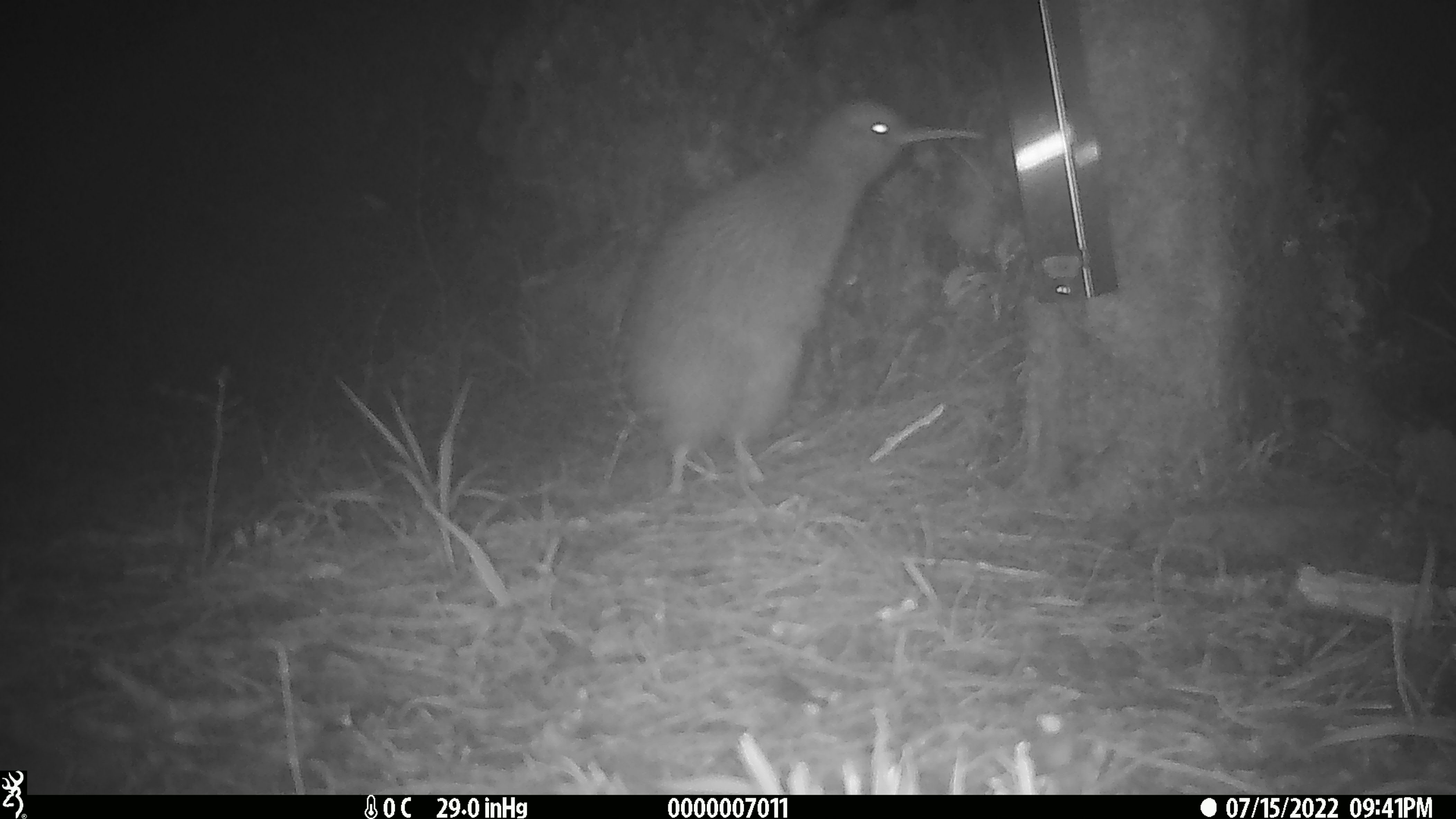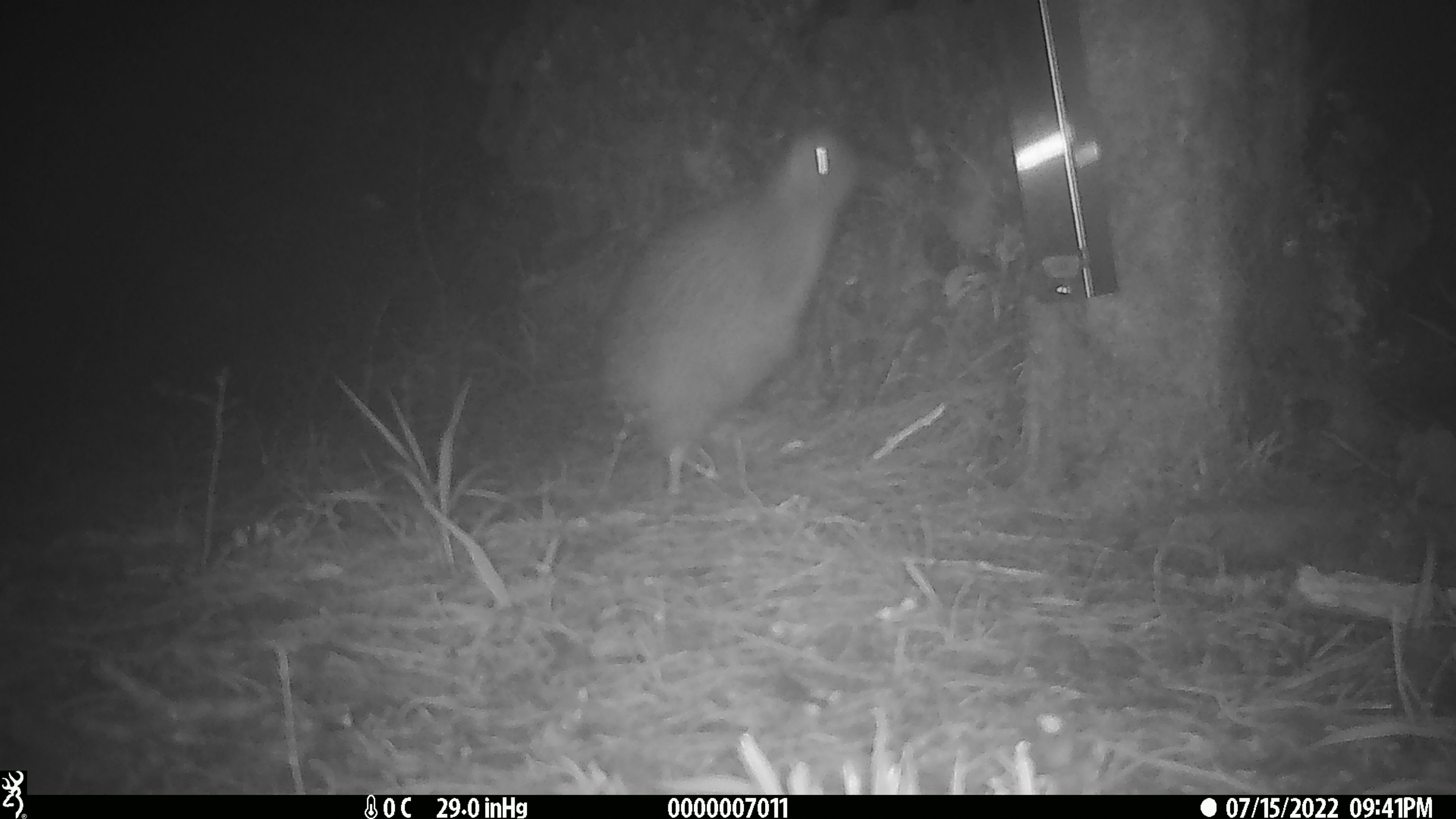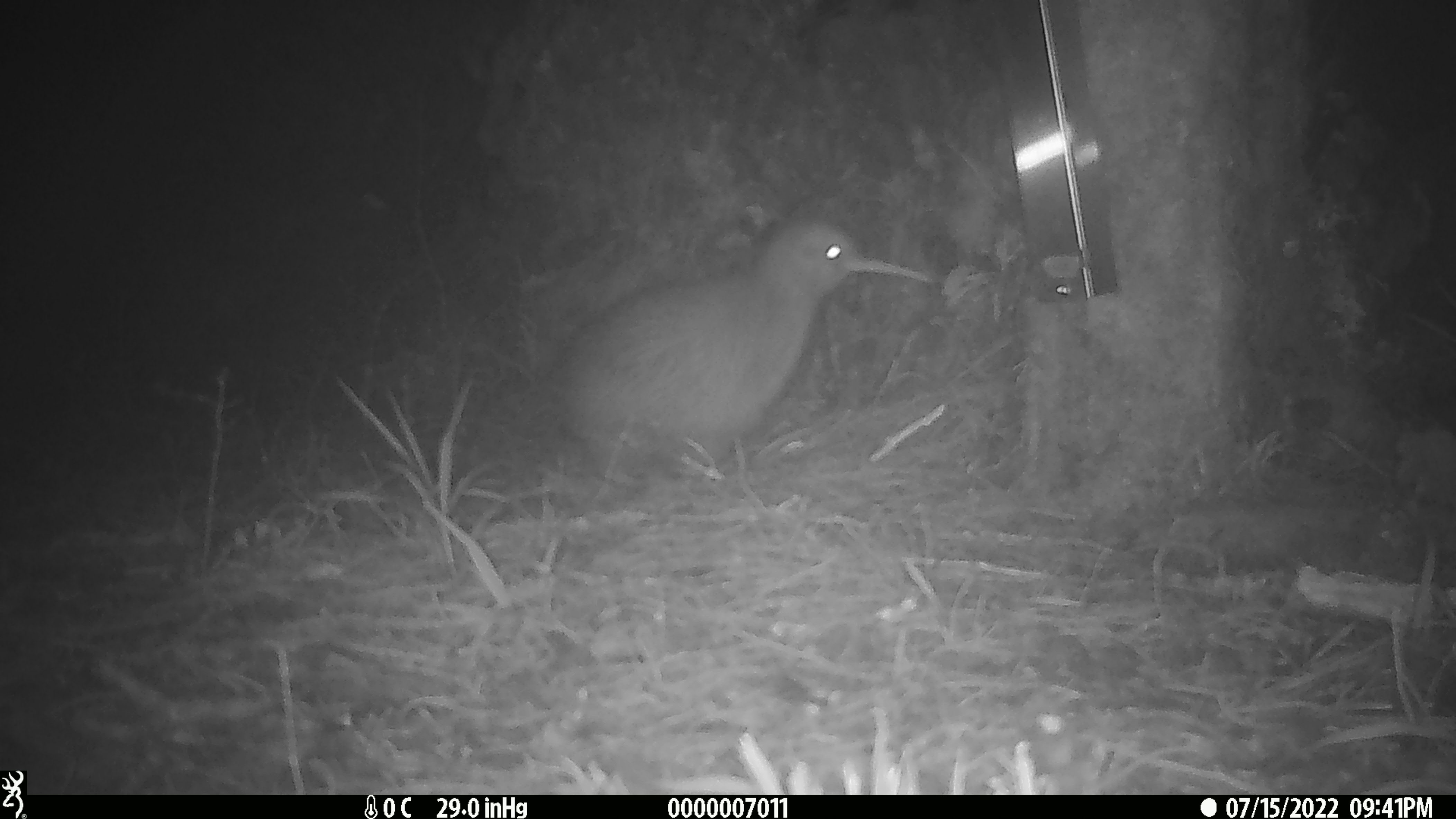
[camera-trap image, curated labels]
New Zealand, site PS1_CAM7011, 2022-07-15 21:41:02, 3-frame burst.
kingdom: Animalia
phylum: Chordata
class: Aves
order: Apterygiformes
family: Apterygidae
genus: Apteryx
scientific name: Apteryx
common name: kiwi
Kiwi (Apteryx).